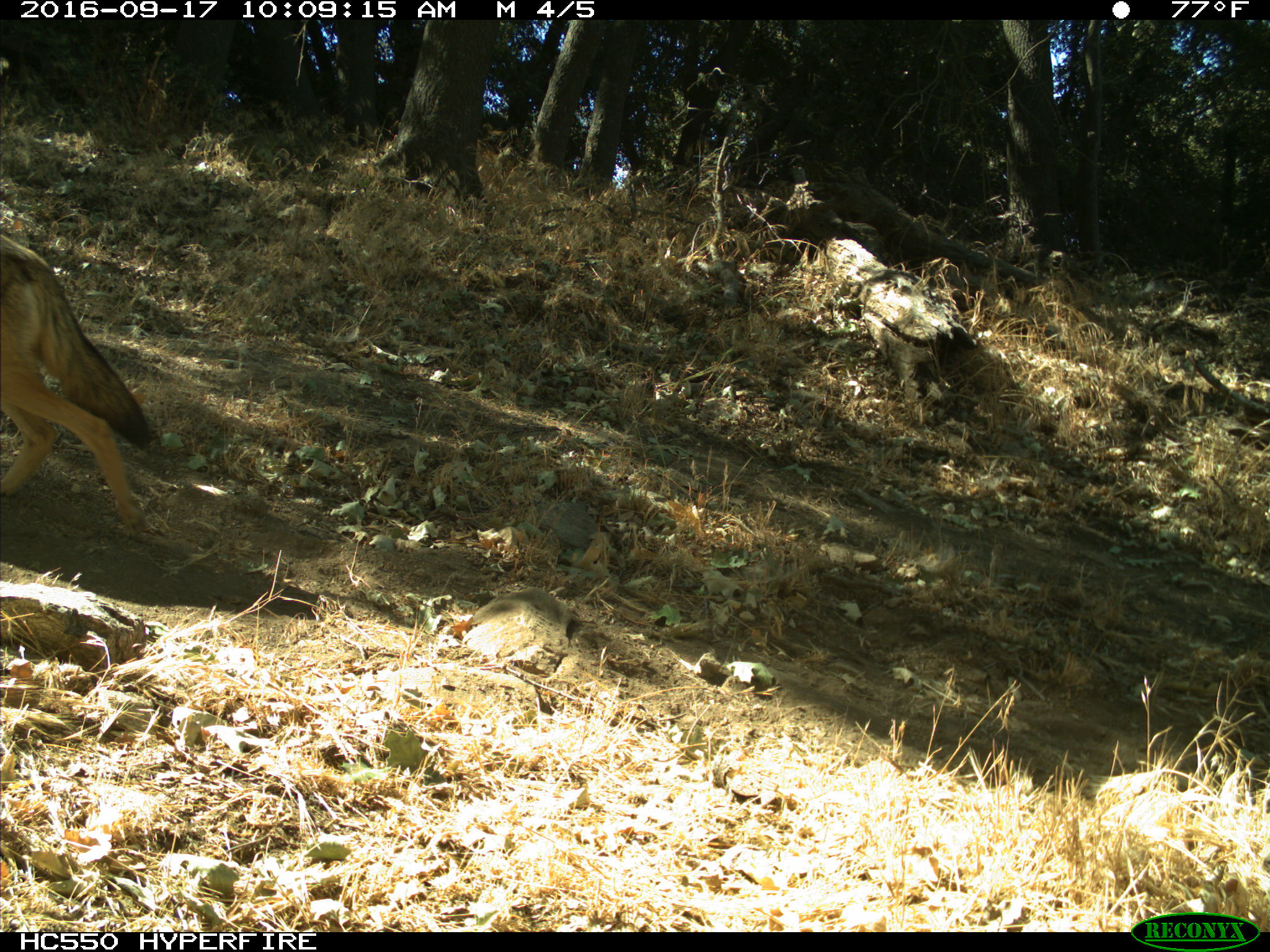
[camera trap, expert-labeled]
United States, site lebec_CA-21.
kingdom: Animalia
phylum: Chordata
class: Mammalia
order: Carnivora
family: Canidae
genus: Canis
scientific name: Canis latrans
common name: coyote